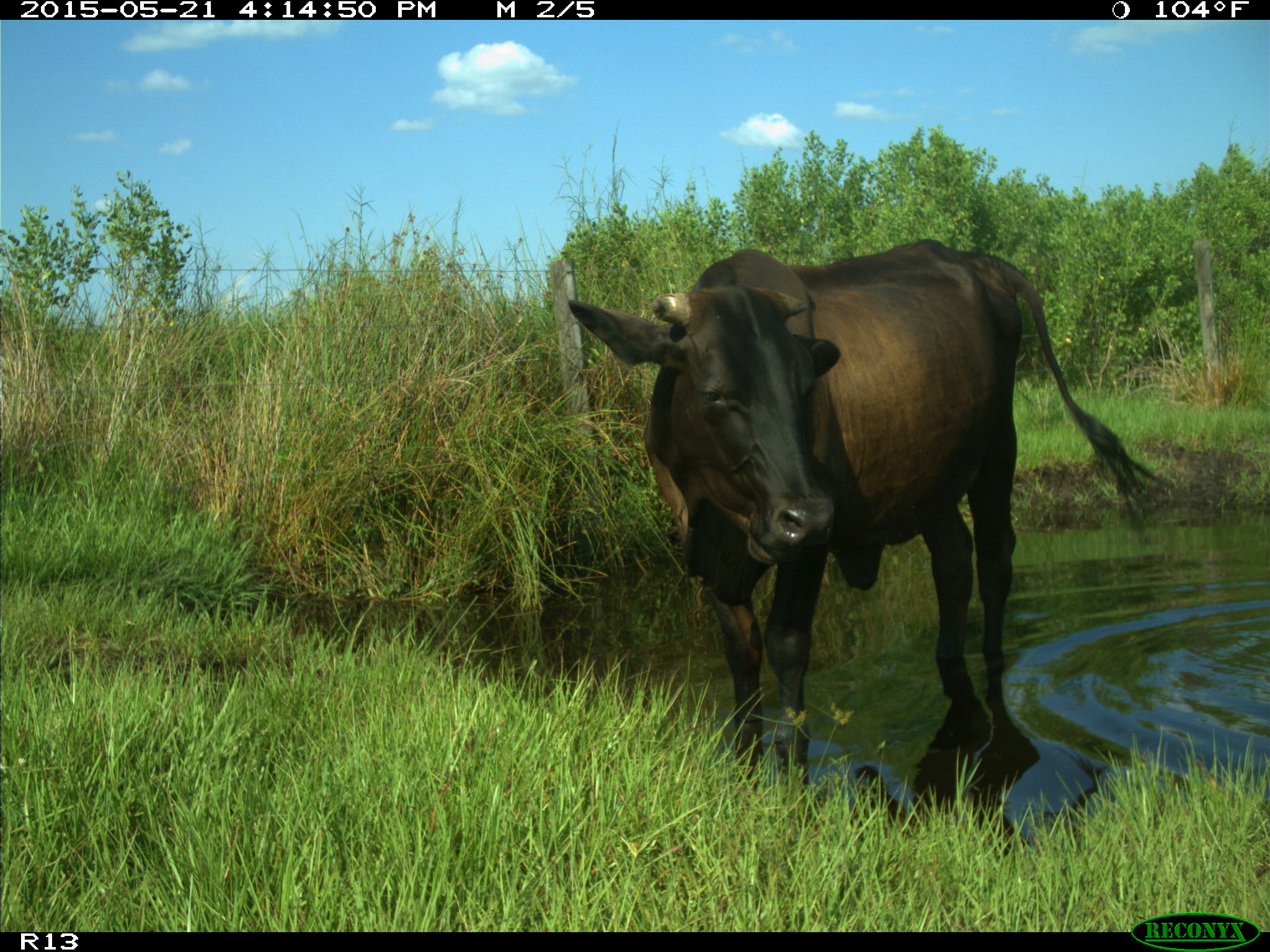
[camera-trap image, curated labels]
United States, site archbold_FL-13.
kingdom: Animalia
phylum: Chordata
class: Mammalia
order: Artiodactyla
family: Bovidae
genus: Bos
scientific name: Bos taurus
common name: domestic cow